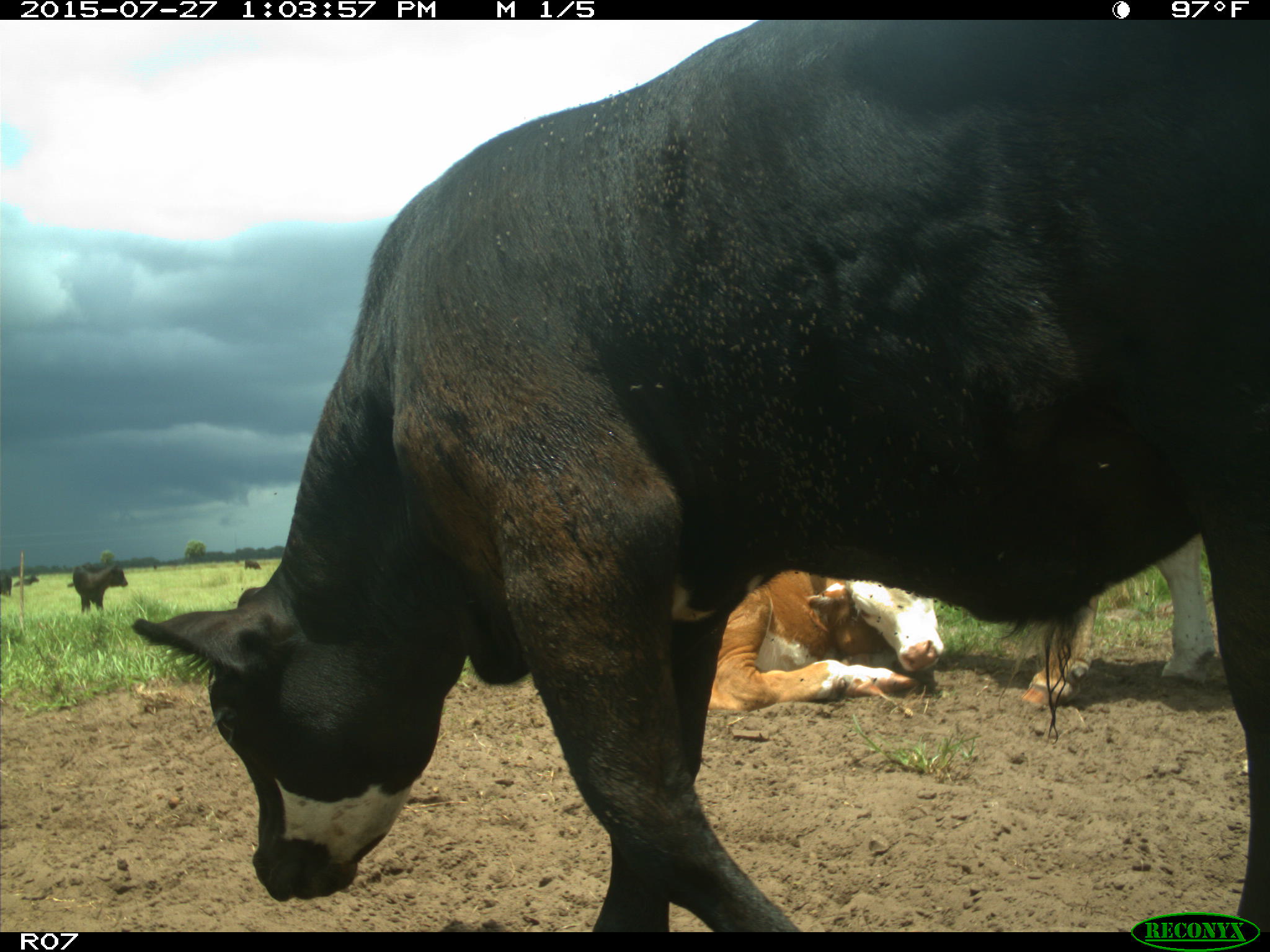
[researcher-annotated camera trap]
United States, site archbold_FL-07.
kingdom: Animalia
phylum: Chordata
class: Mammalia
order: Artiodactyla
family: Bovidae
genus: Bos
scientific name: Bos taurus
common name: domestic cow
Bos taurus (domestic cow).